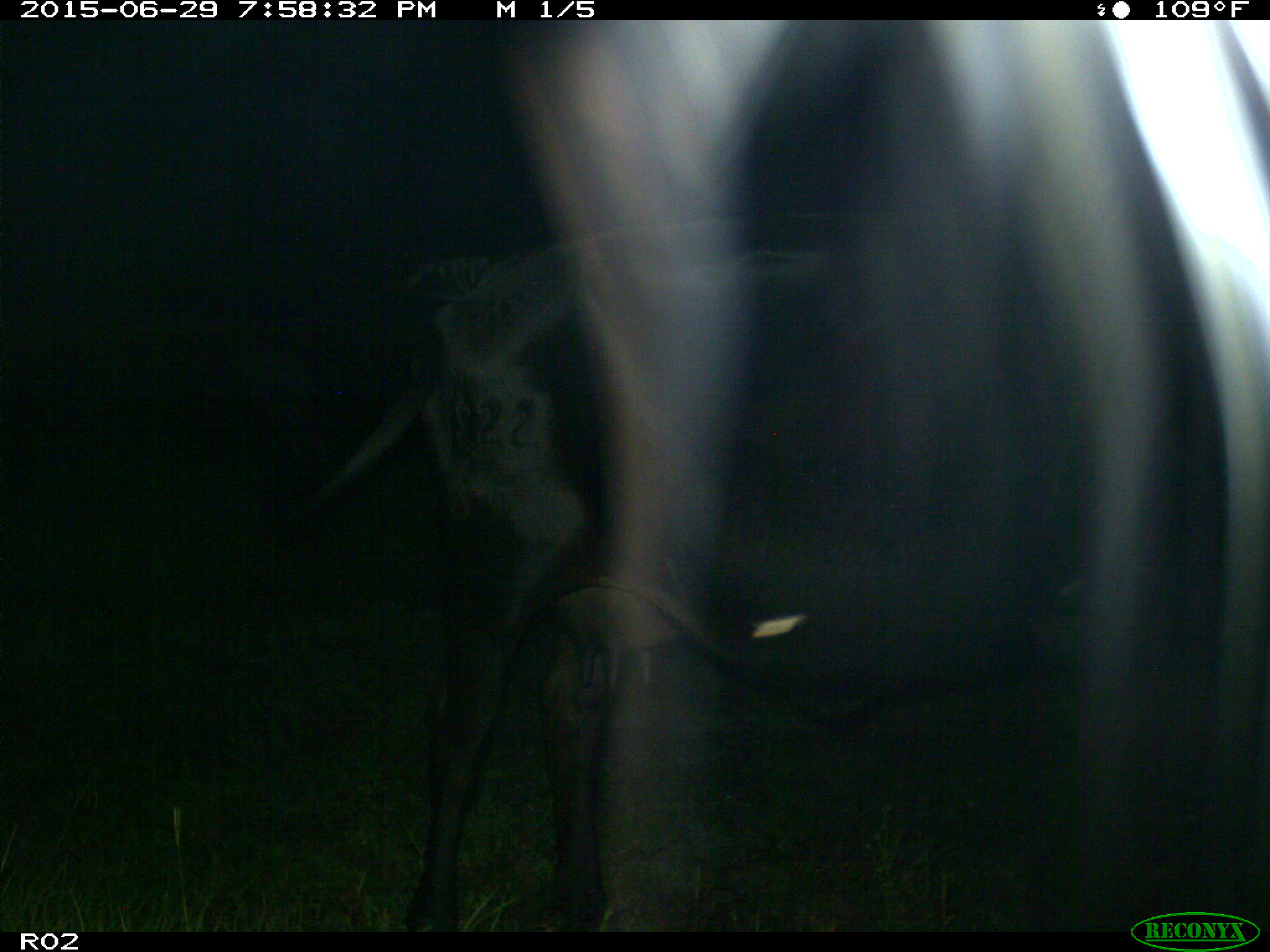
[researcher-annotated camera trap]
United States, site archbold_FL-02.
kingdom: Animalia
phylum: Chordata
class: Mammalia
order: Artiodactyla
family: Bovidae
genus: Bos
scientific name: Bos taurus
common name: domestic cow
Bos taurus (domestic cow).